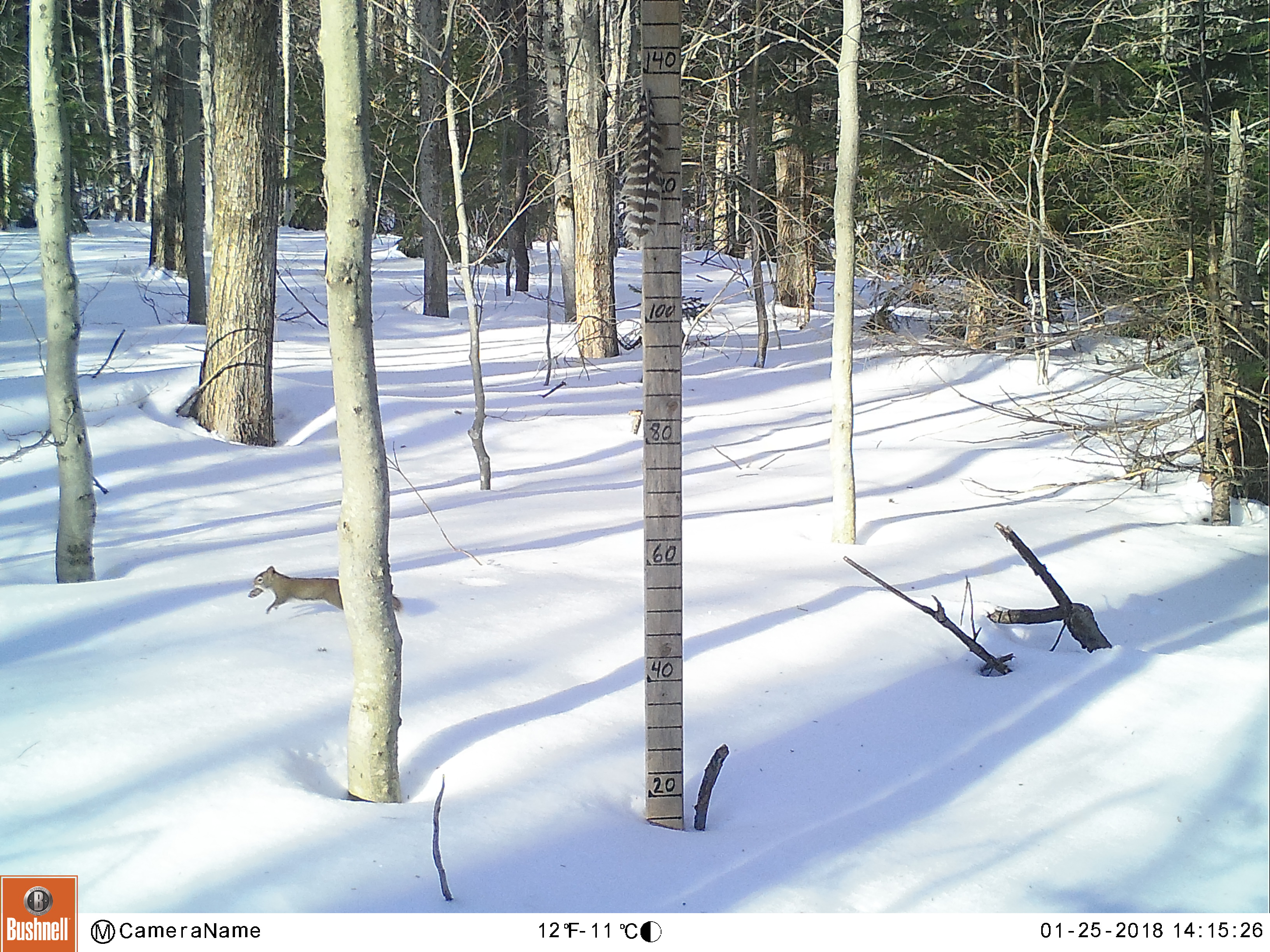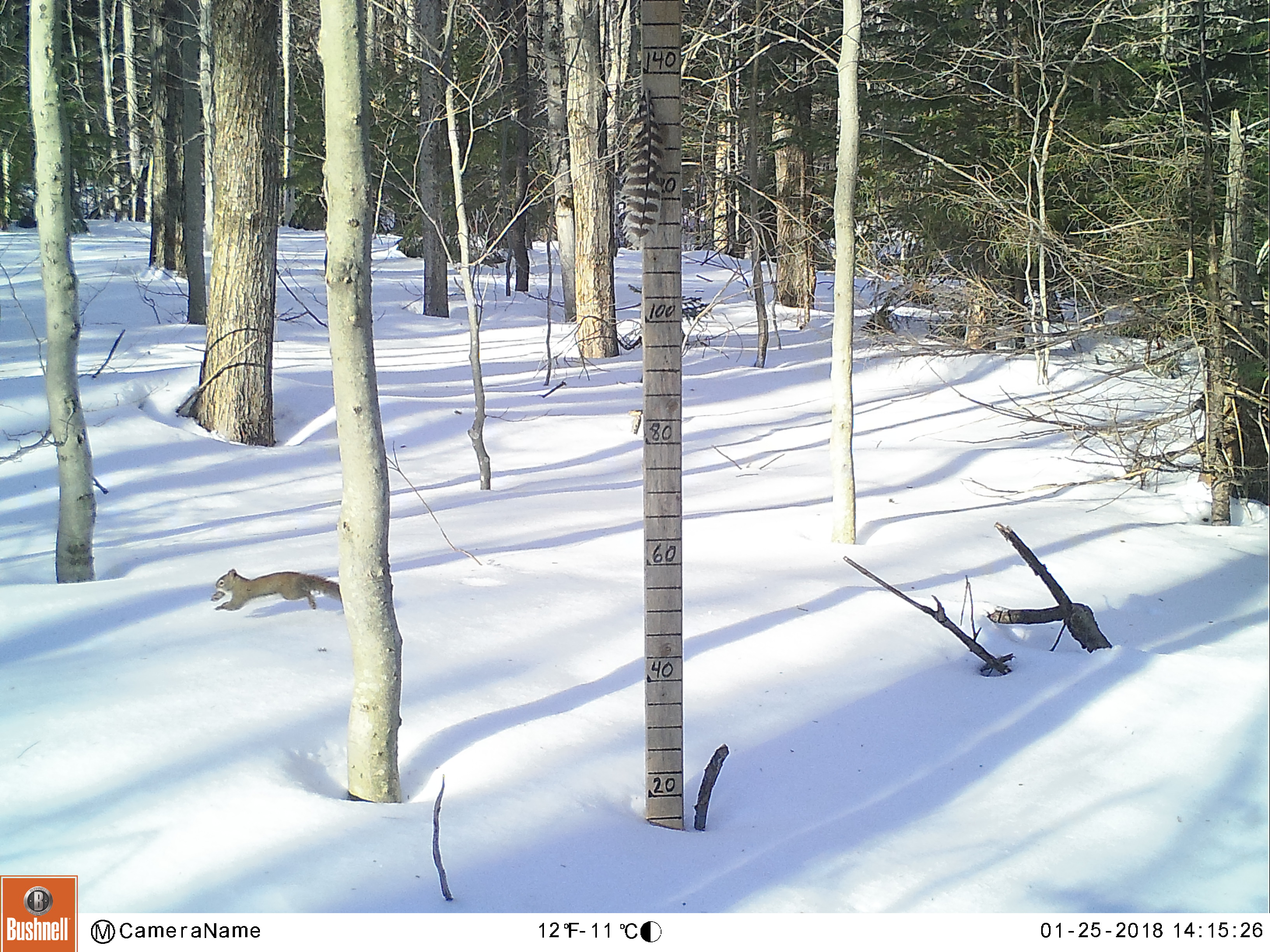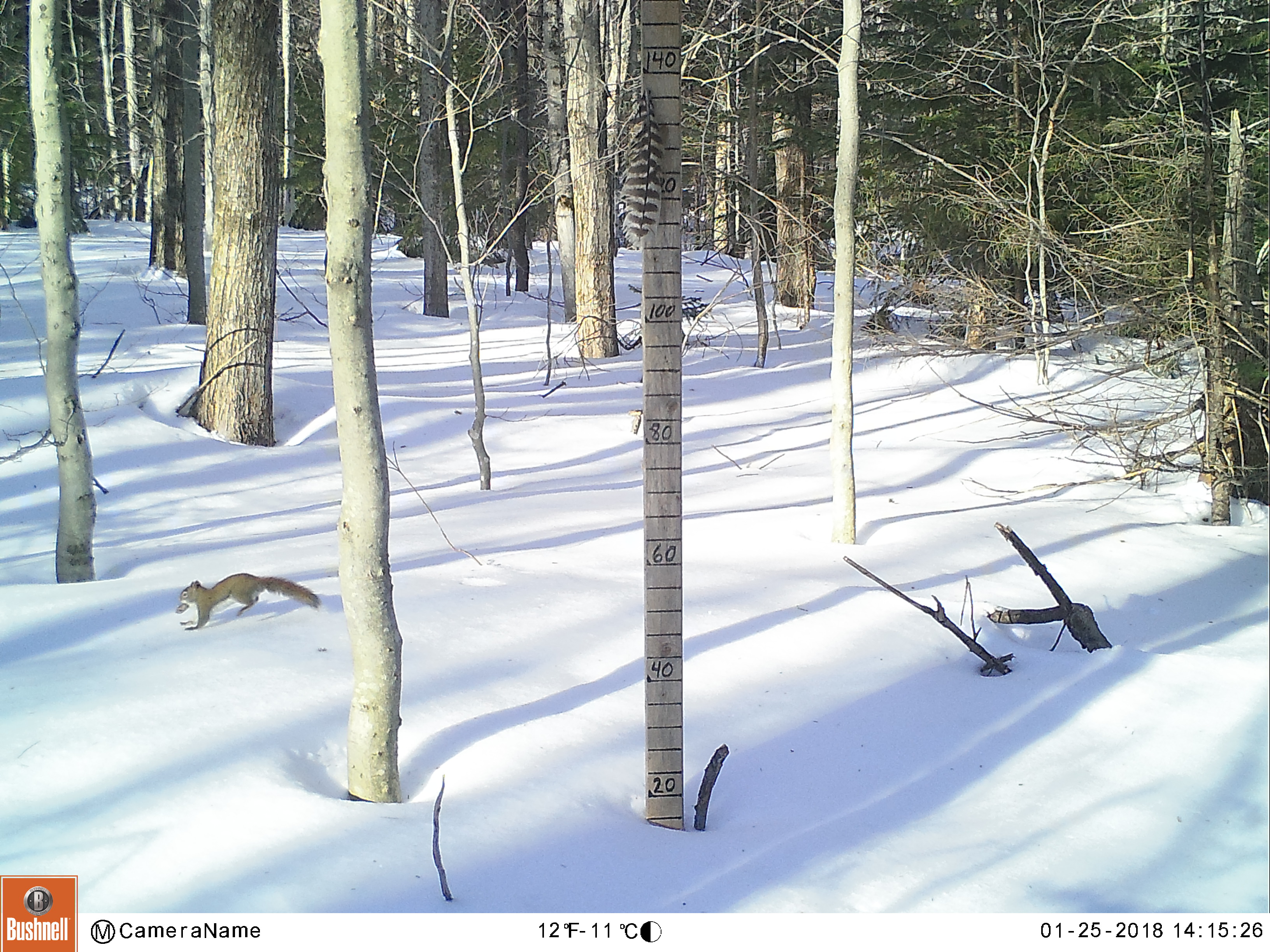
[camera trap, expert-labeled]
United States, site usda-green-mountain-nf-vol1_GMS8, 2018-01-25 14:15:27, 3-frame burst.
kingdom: Animalia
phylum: Chordata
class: Mammalia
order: Rodentia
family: Sciuridae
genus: Tamiasciurus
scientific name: Tamiasciurus hudsonicus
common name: red squirrel